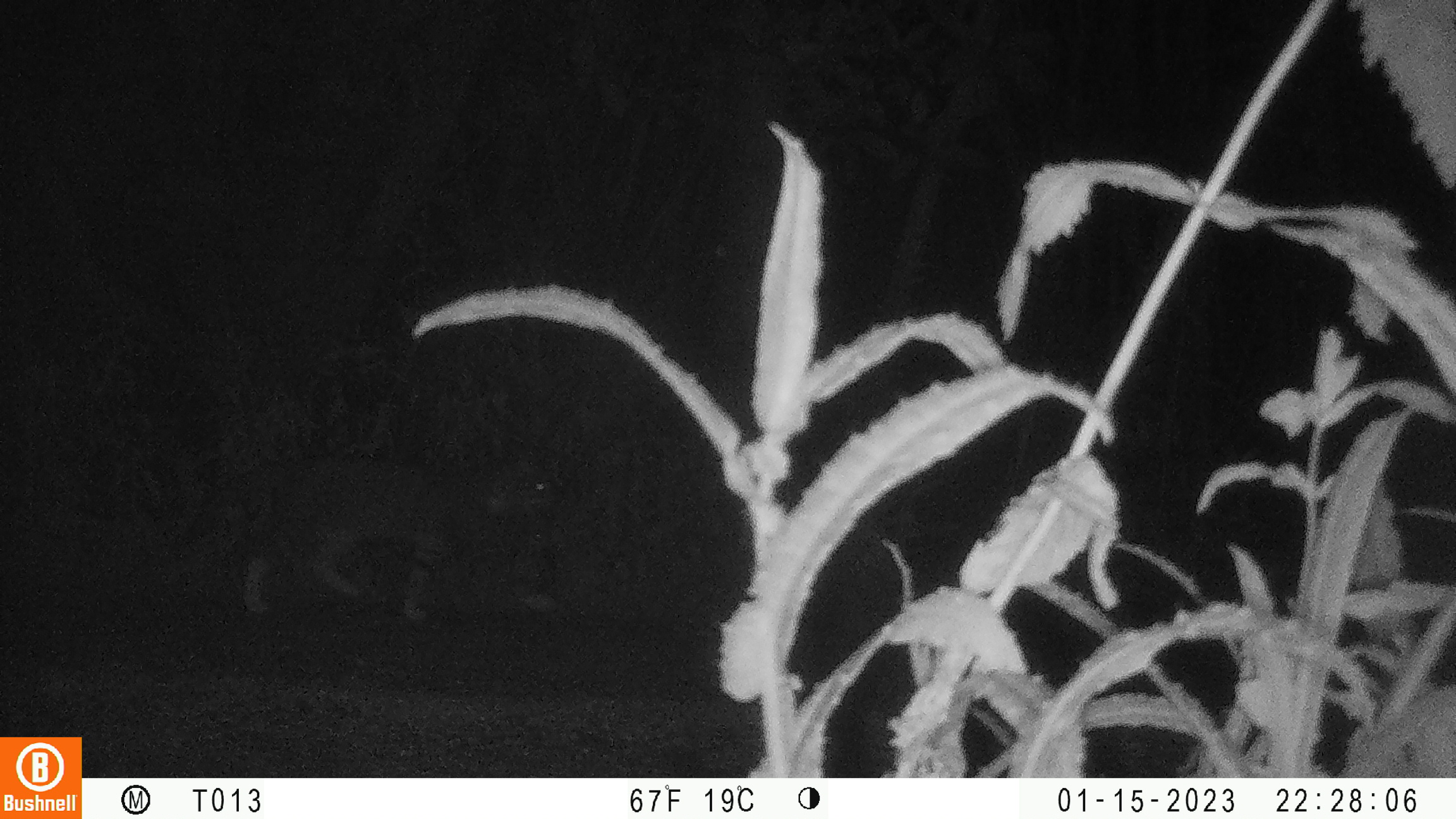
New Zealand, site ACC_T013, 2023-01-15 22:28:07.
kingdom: Animalia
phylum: Chordata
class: Mammalia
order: Carnivora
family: Felidae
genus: Felis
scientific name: Felis catus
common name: domestic cat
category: cat